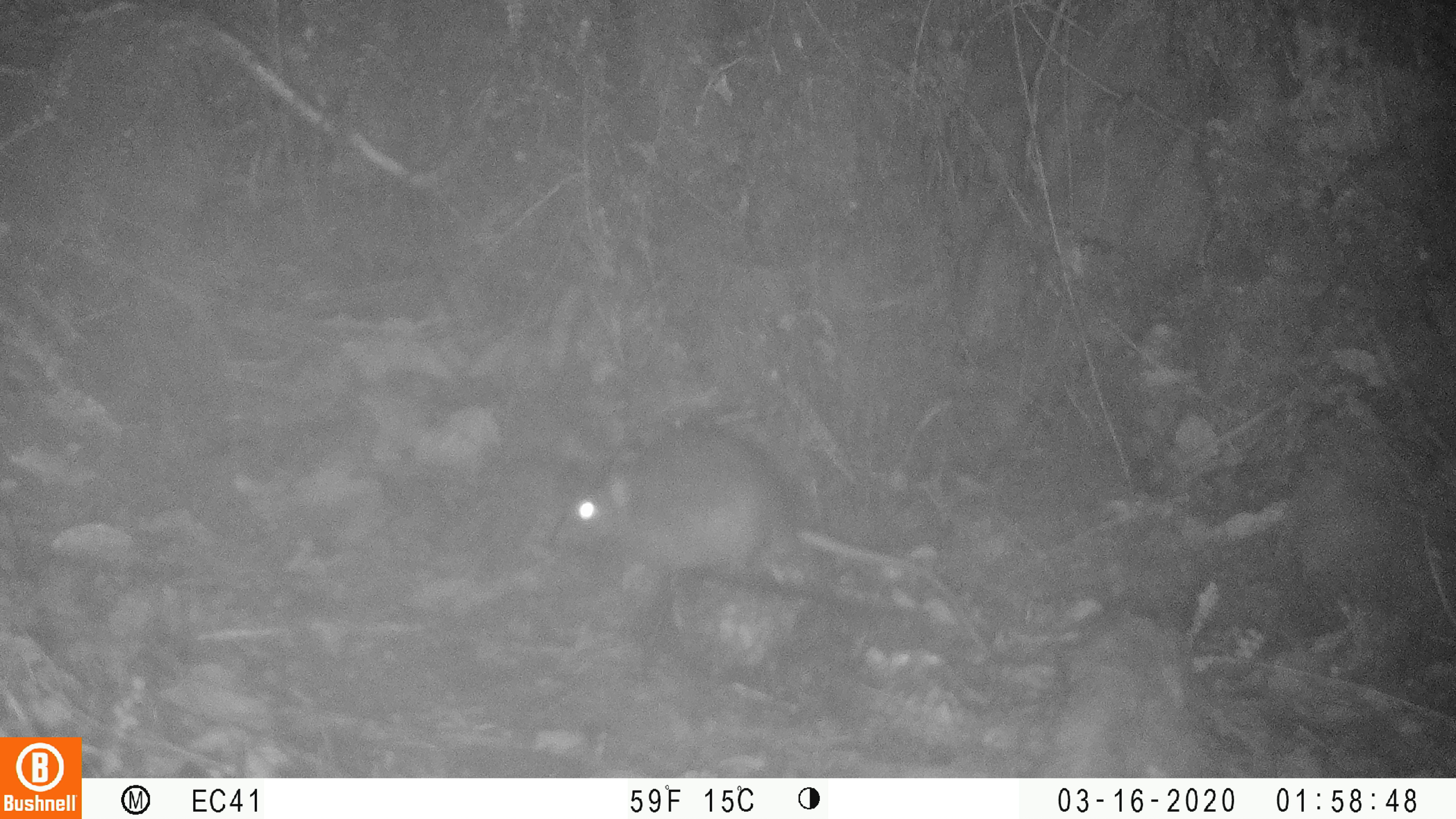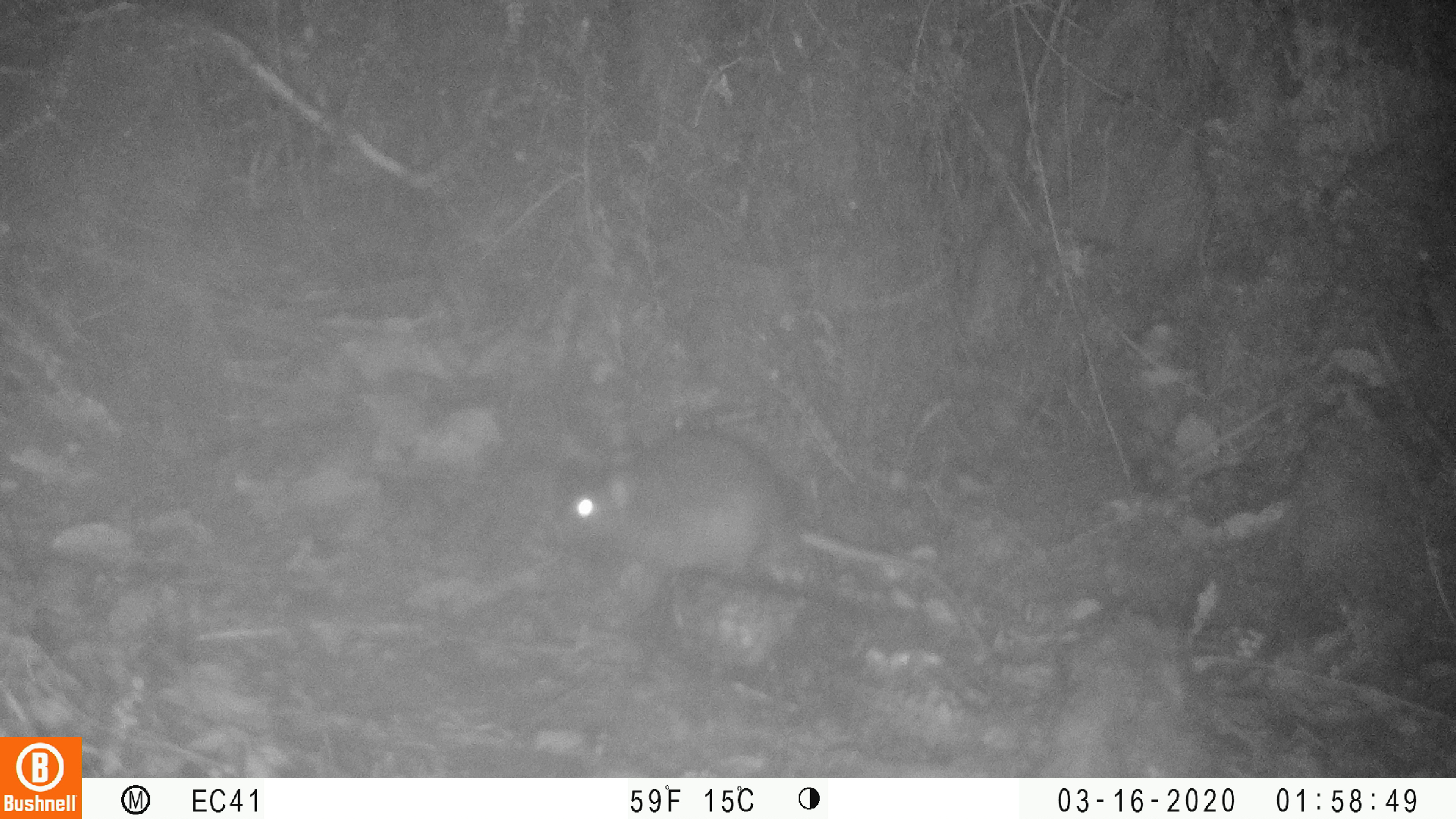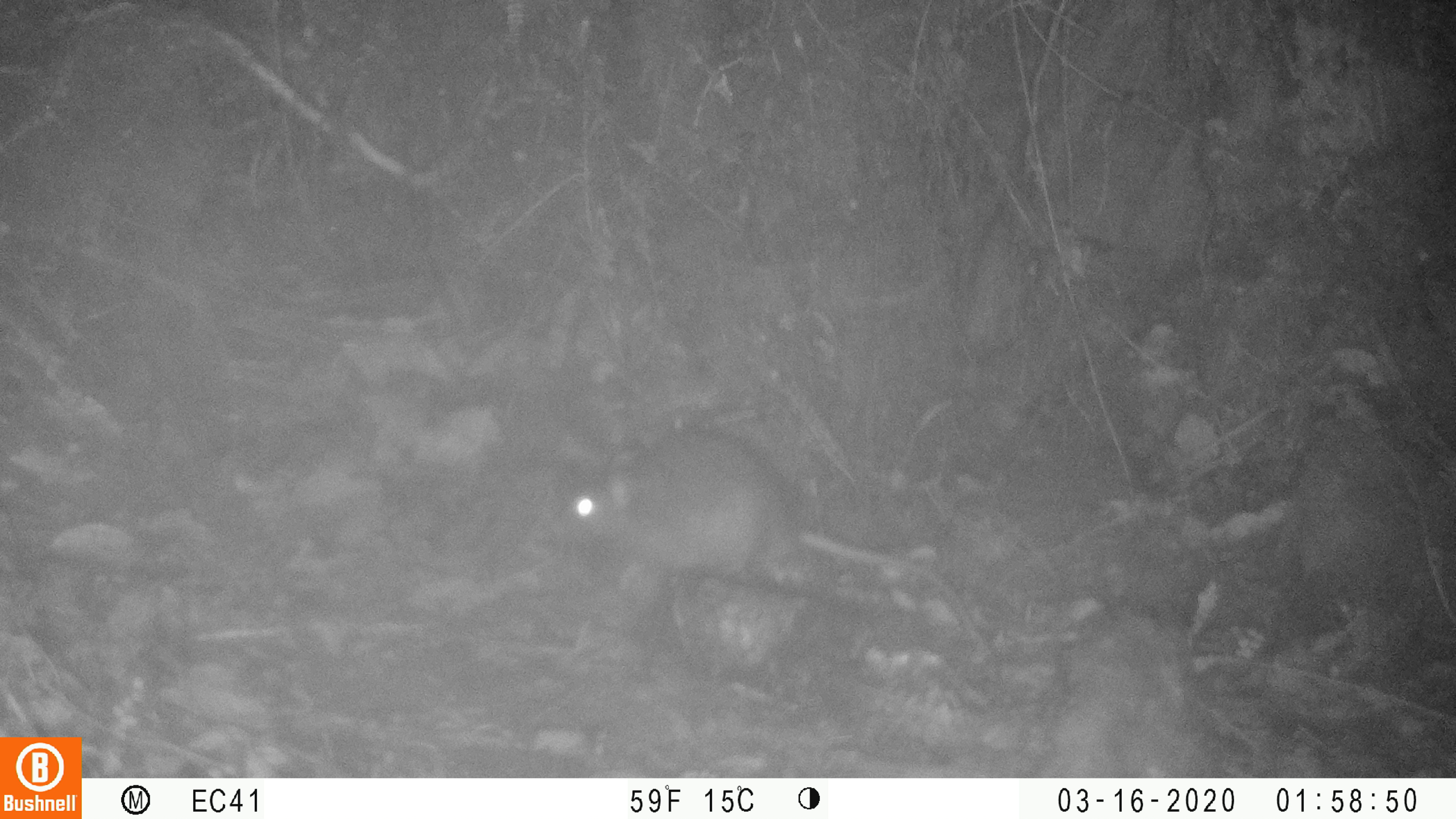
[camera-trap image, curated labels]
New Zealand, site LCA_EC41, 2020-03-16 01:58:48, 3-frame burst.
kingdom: Animalia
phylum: Chordata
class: Mammalia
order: Rodentia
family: Muridae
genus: Rattus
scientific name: Rattus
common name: rat